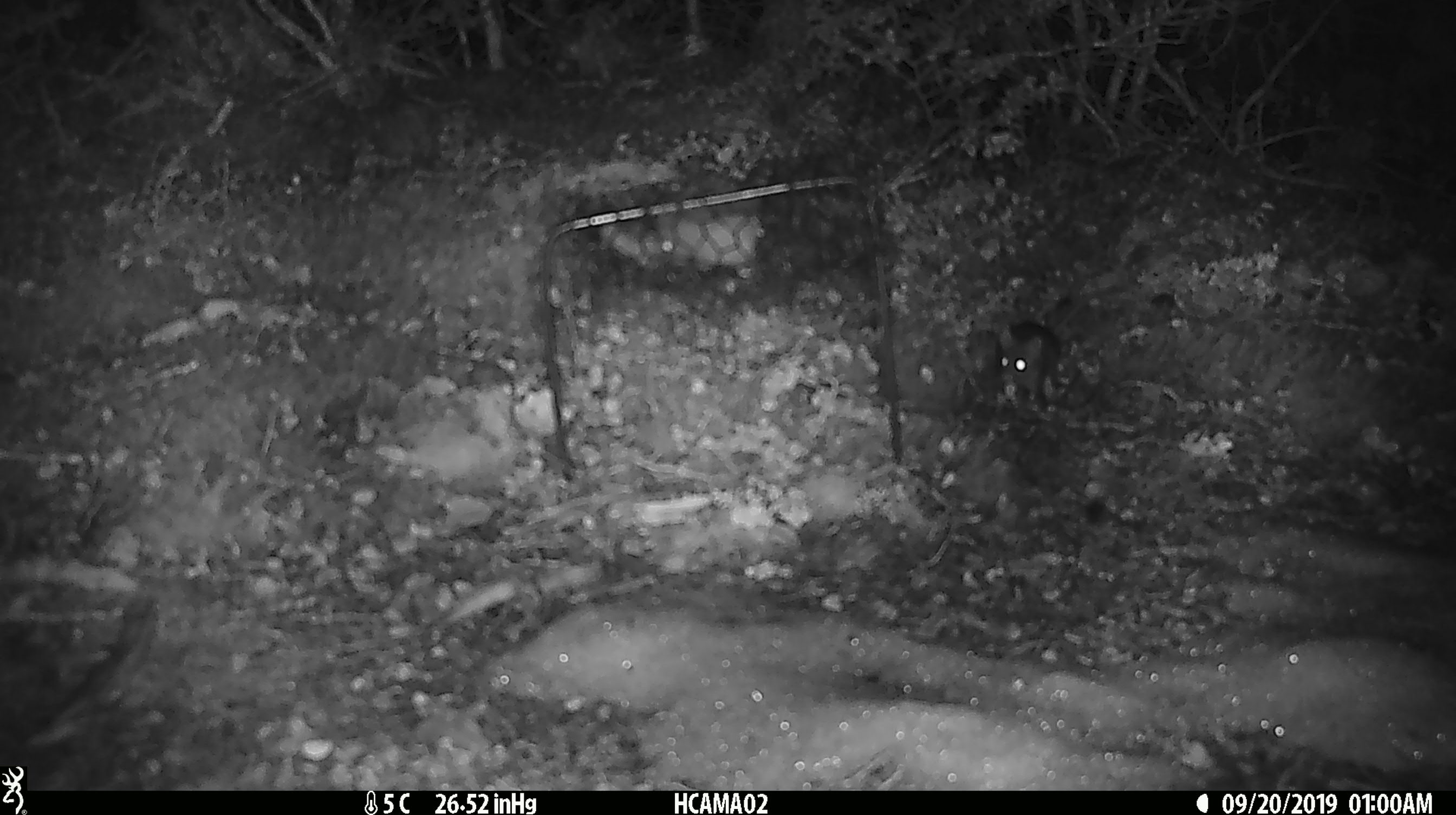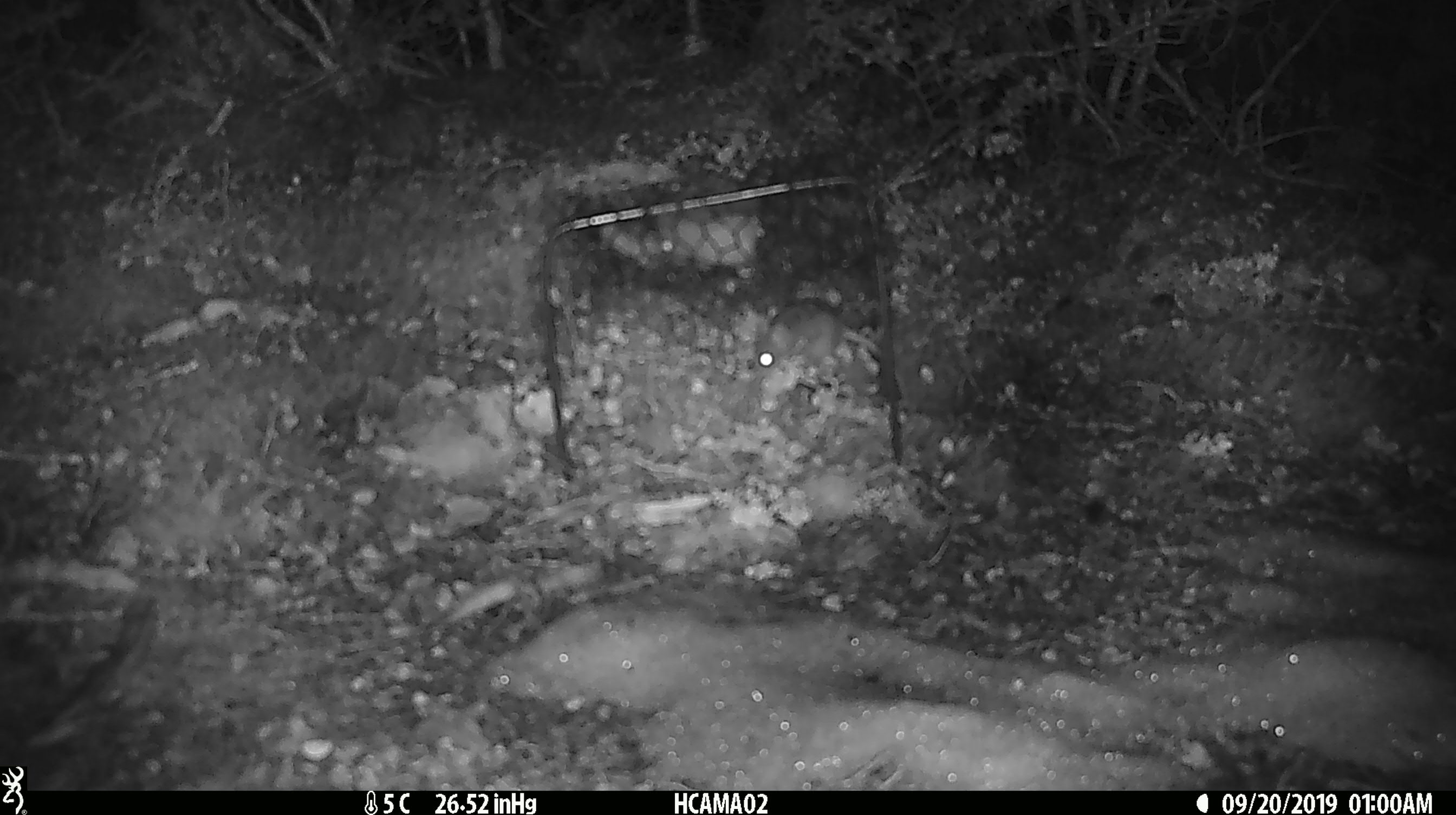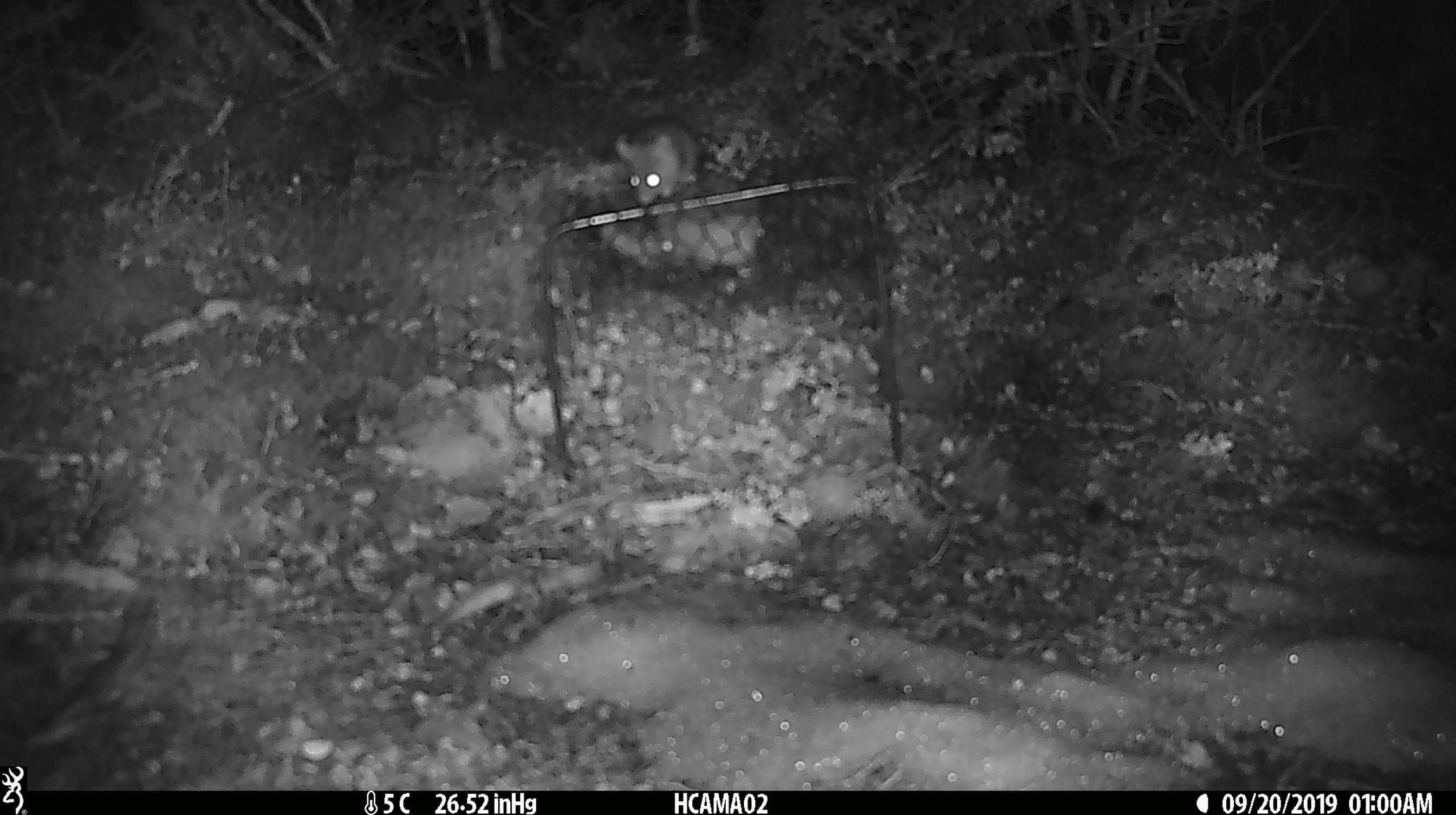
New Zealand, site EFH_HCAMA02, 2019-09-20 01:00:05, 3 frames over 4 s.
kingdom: Animalia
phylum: Chordata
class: Mammalia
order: Rodentia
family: Muridae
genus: Mus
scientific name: Mus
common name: mouse